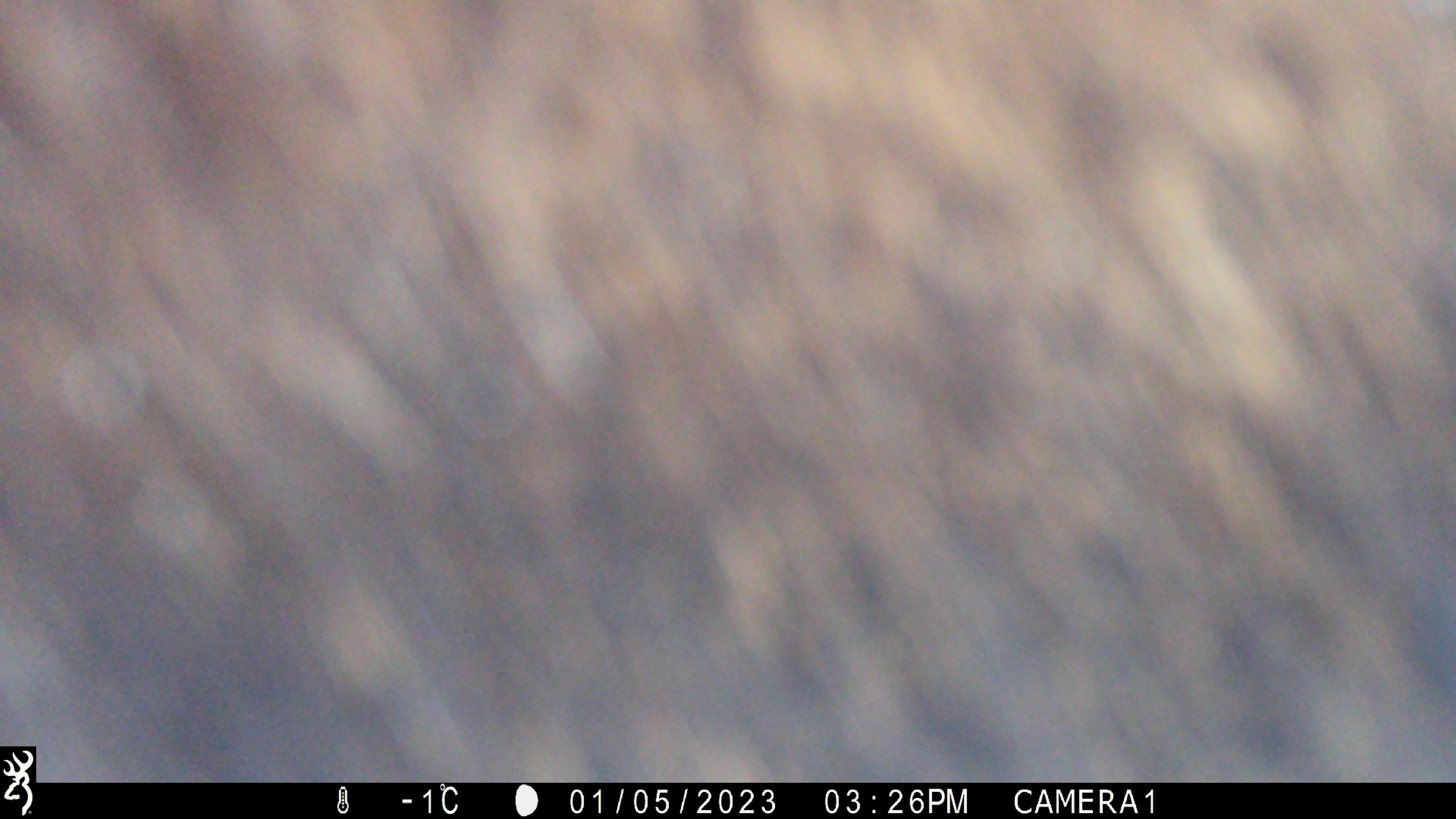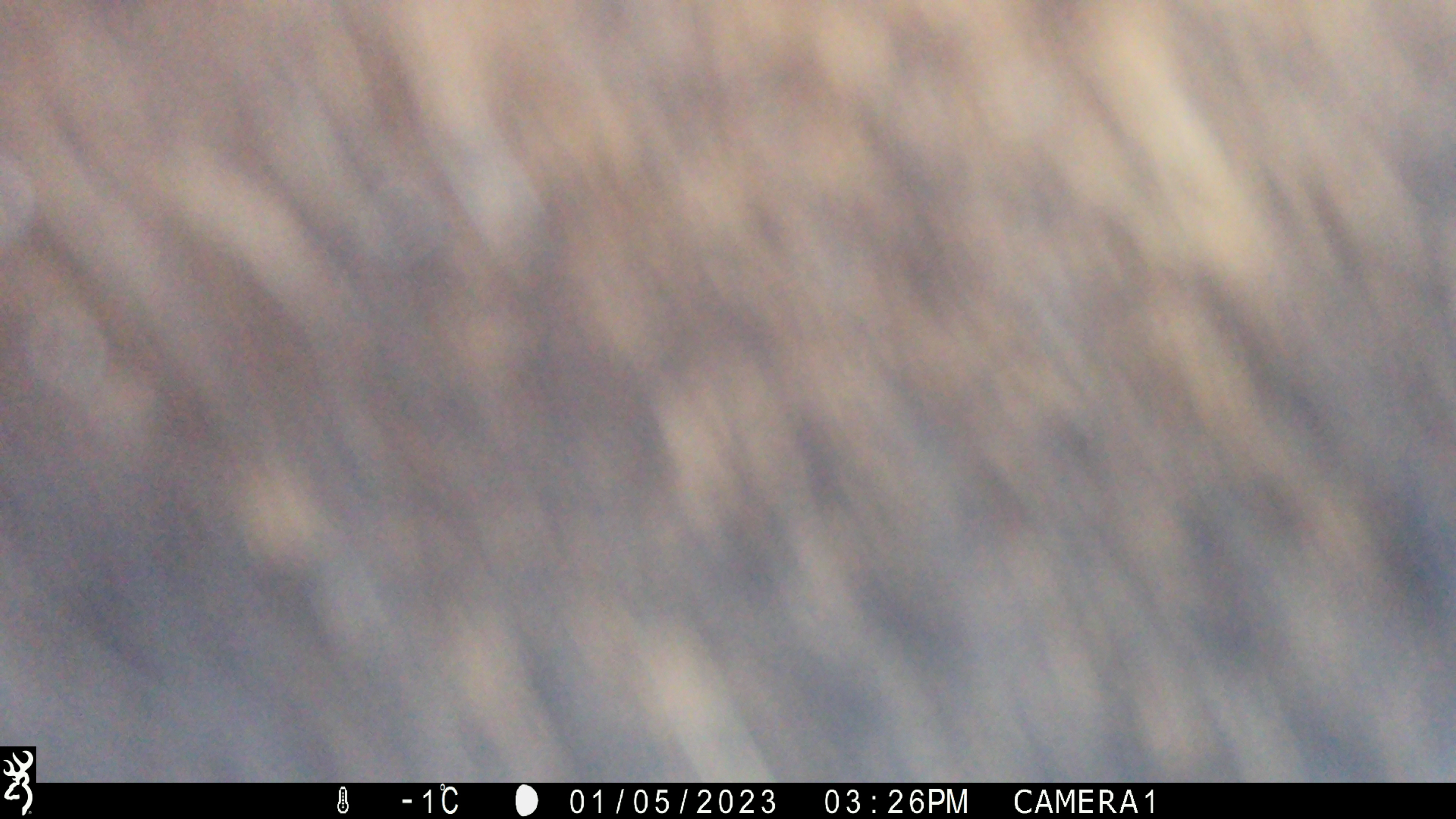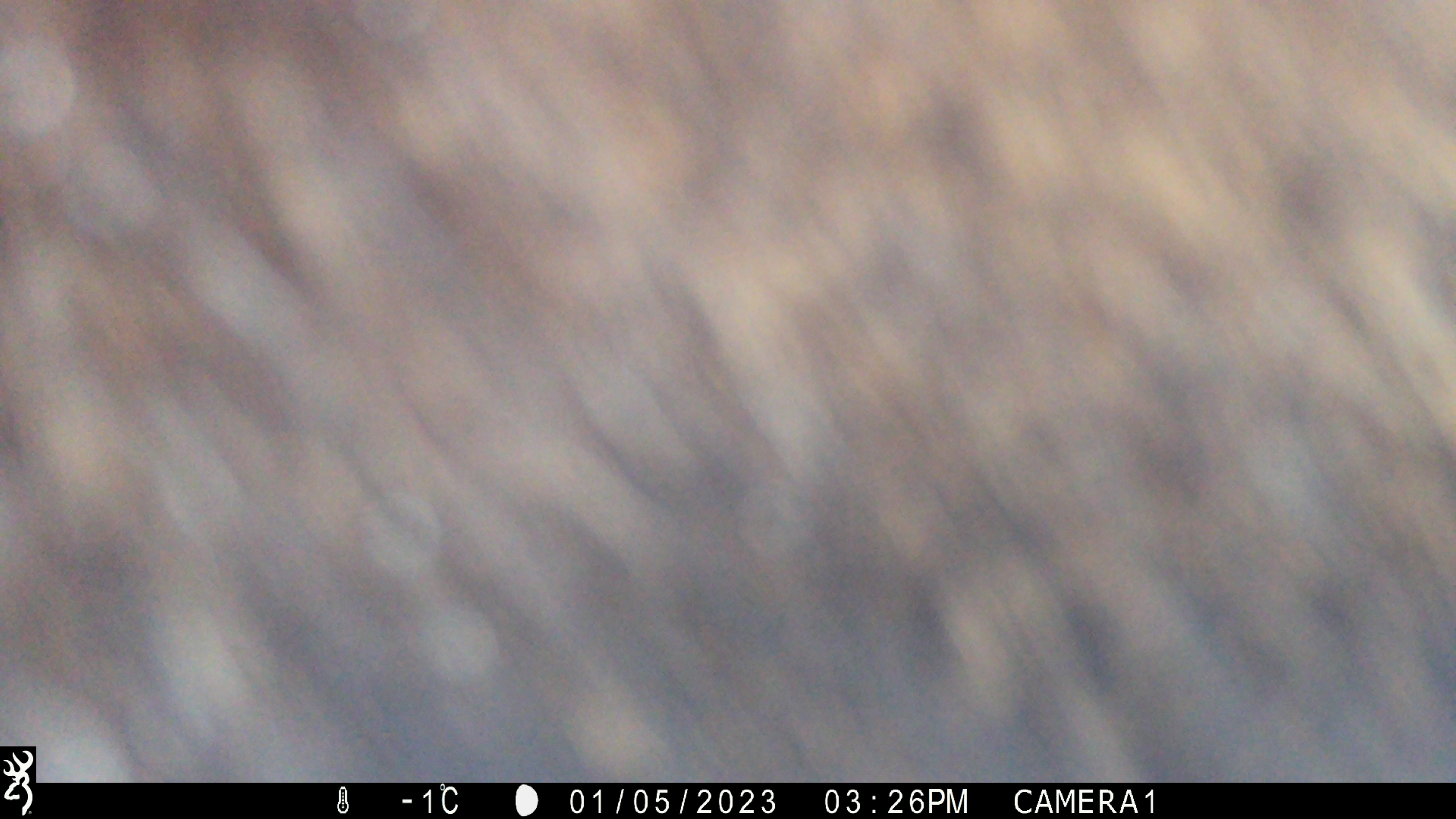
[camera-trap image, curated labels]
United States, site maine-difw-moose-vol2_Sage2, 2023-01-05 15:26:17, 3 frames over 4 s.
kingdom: Animalia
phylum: Chordata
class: Mammalia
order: Artiodactyla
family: Cervidae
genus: Alces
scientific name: Alces alces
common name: moose